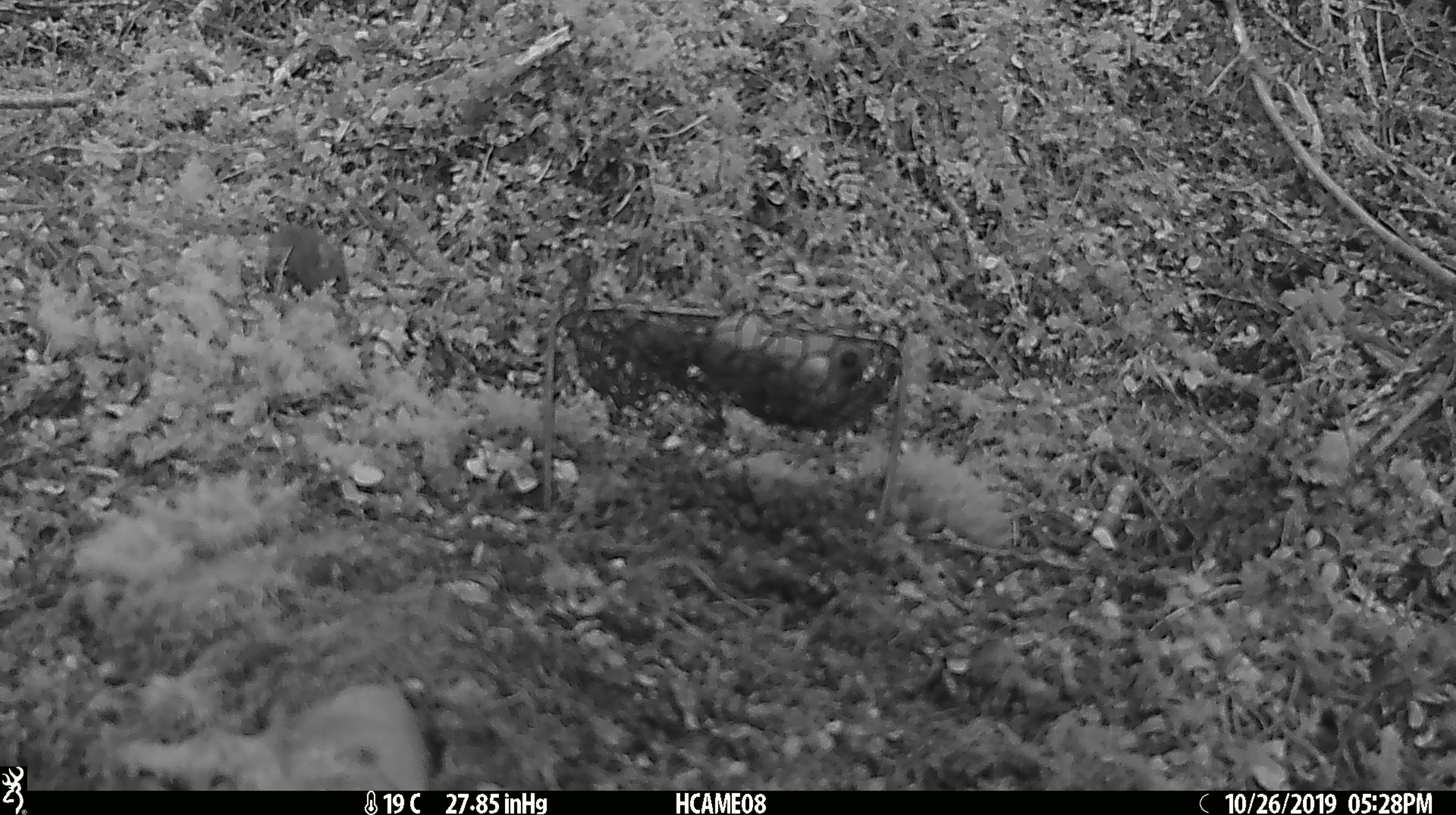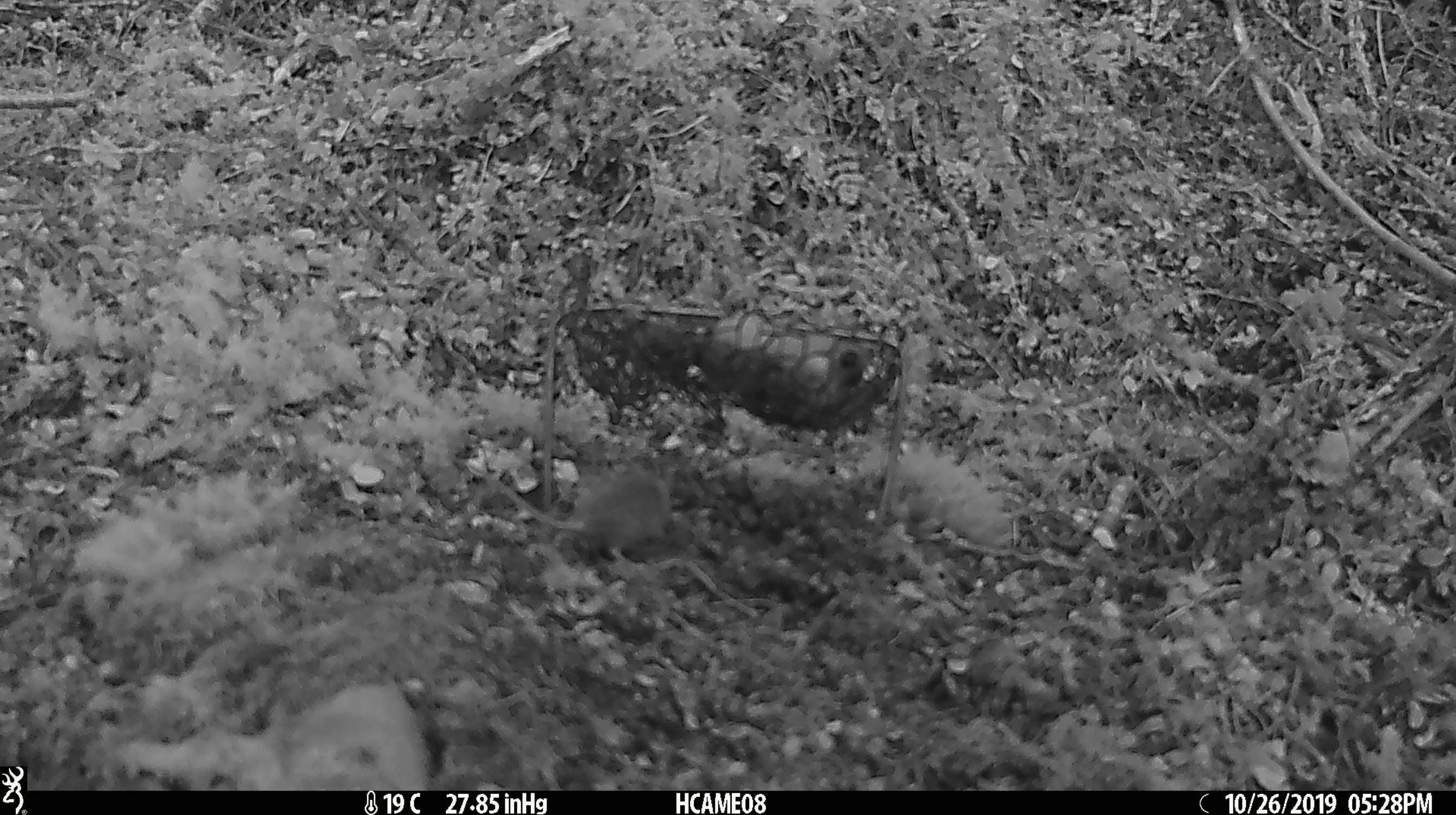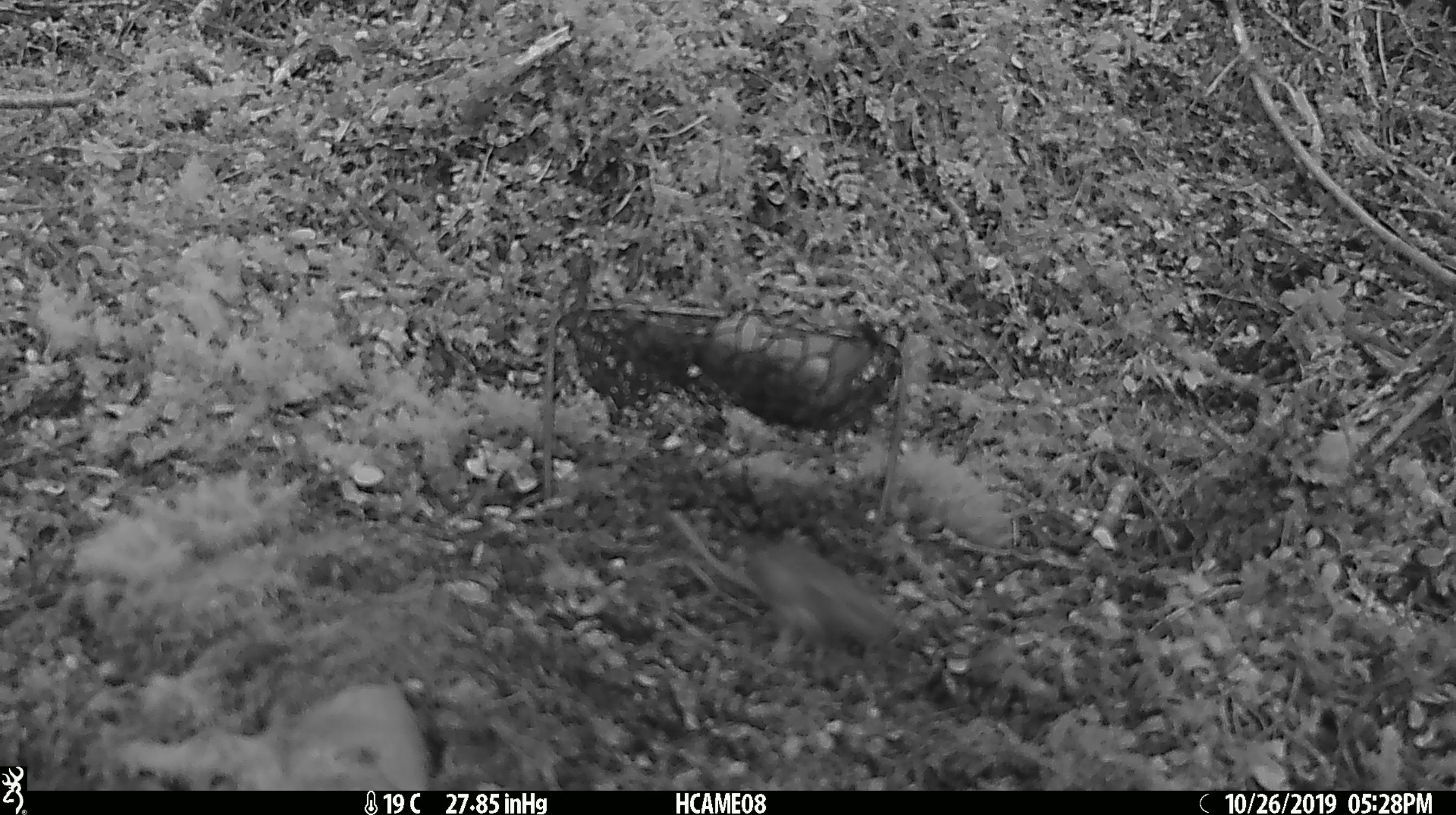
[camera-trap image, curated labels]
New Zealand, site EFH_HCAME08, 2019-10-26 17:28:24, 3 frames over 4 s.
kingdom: Animalia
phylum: Chordata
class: Mammalia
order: Rodentia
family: Muridae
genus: Mus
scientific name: Mus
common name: mouse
Mouse (Mus).